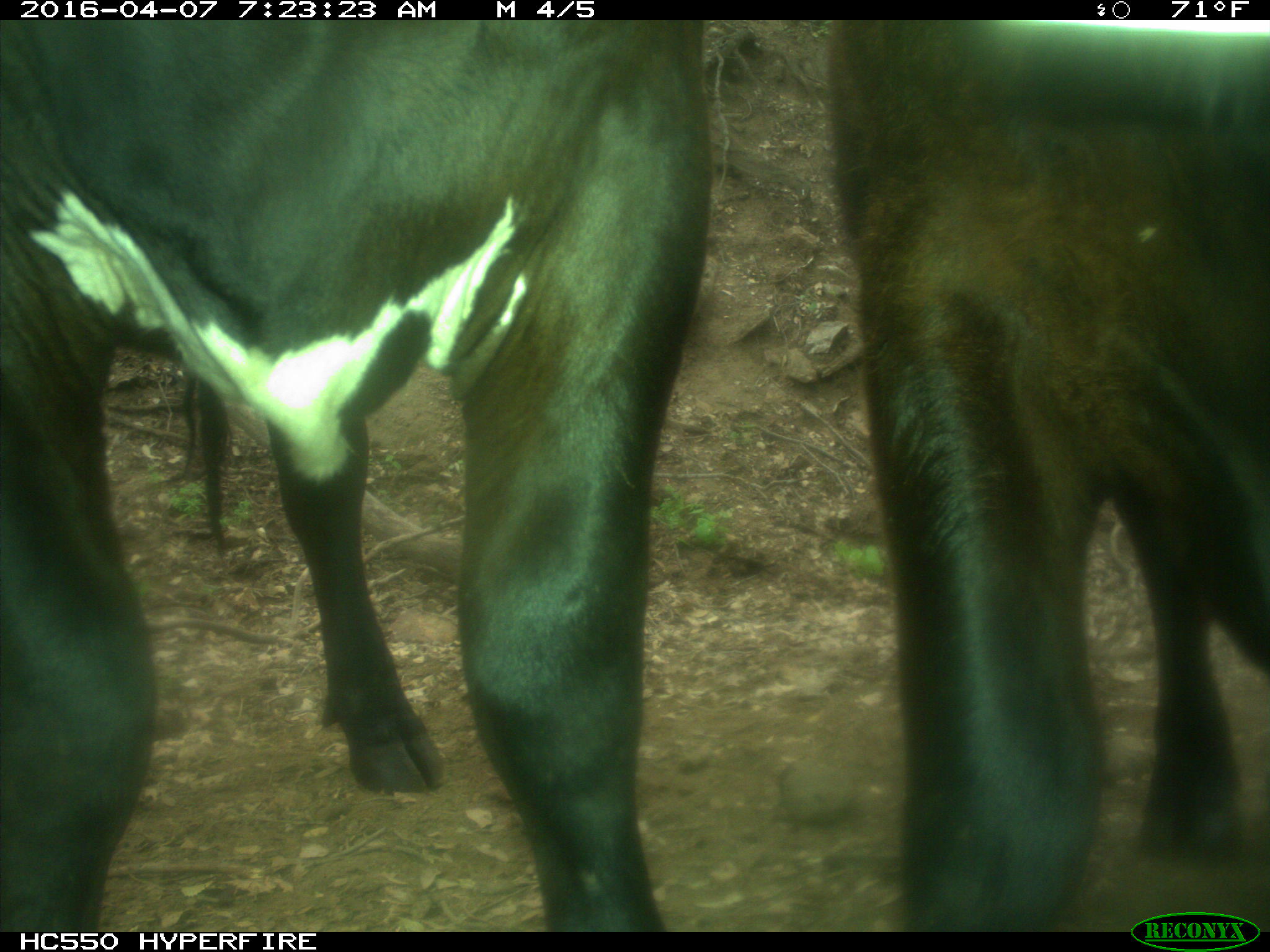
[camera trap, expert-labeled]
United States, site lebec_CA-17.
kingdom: Animalia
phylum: Chordata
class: Mammalia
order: Artiodactyla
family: Bovidae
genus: Bos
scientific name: Bos taurus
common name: domestic cow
Bos taurus (domestic cow).